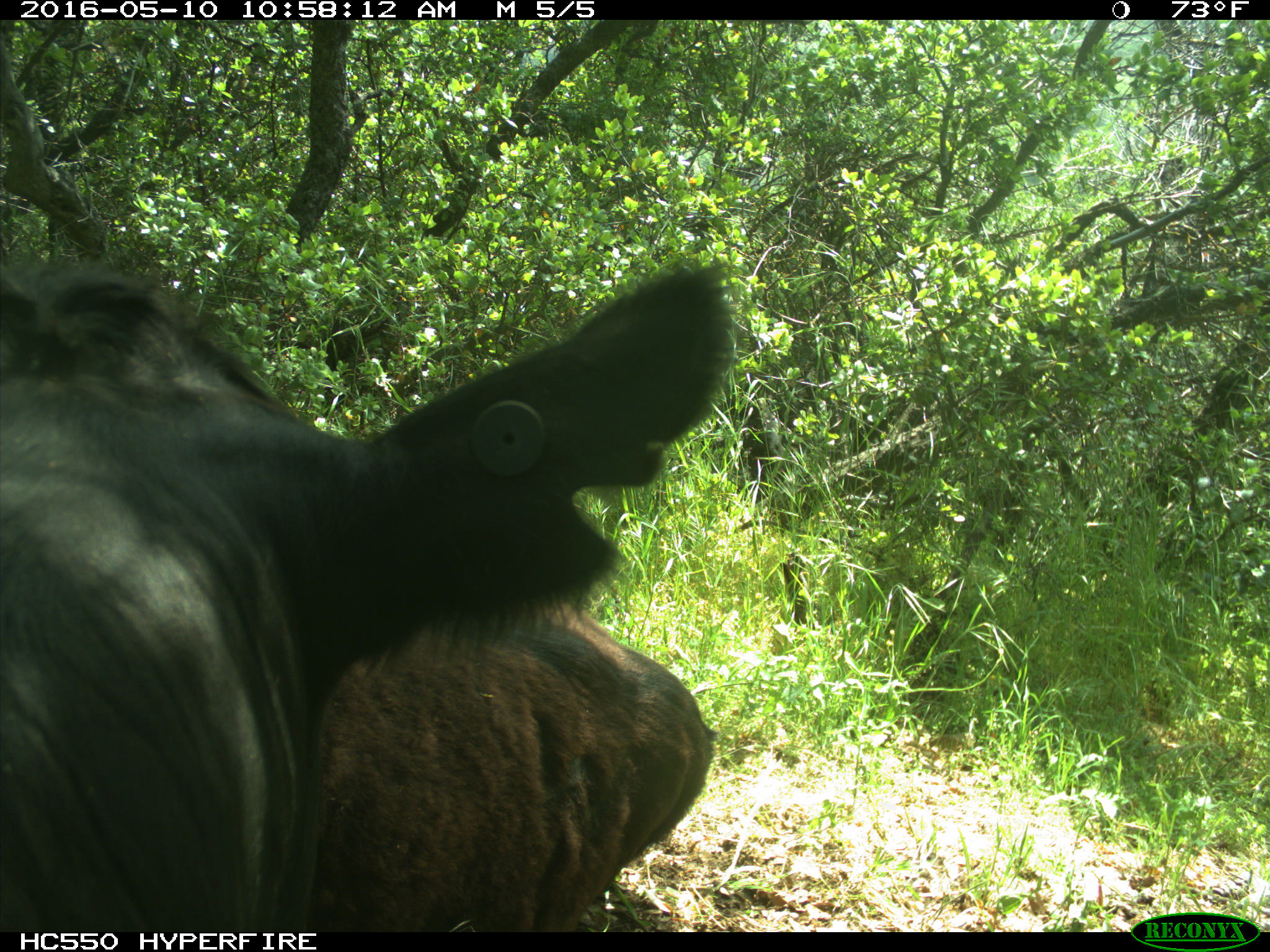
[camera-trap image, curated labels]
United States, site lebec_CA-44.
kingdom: Animalia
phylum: Chordata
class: Mammalia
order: Artiodactyla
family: Bovidae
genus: Bos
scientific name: Bos taurus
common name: domestic cow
Bos taurus (domestic cow).